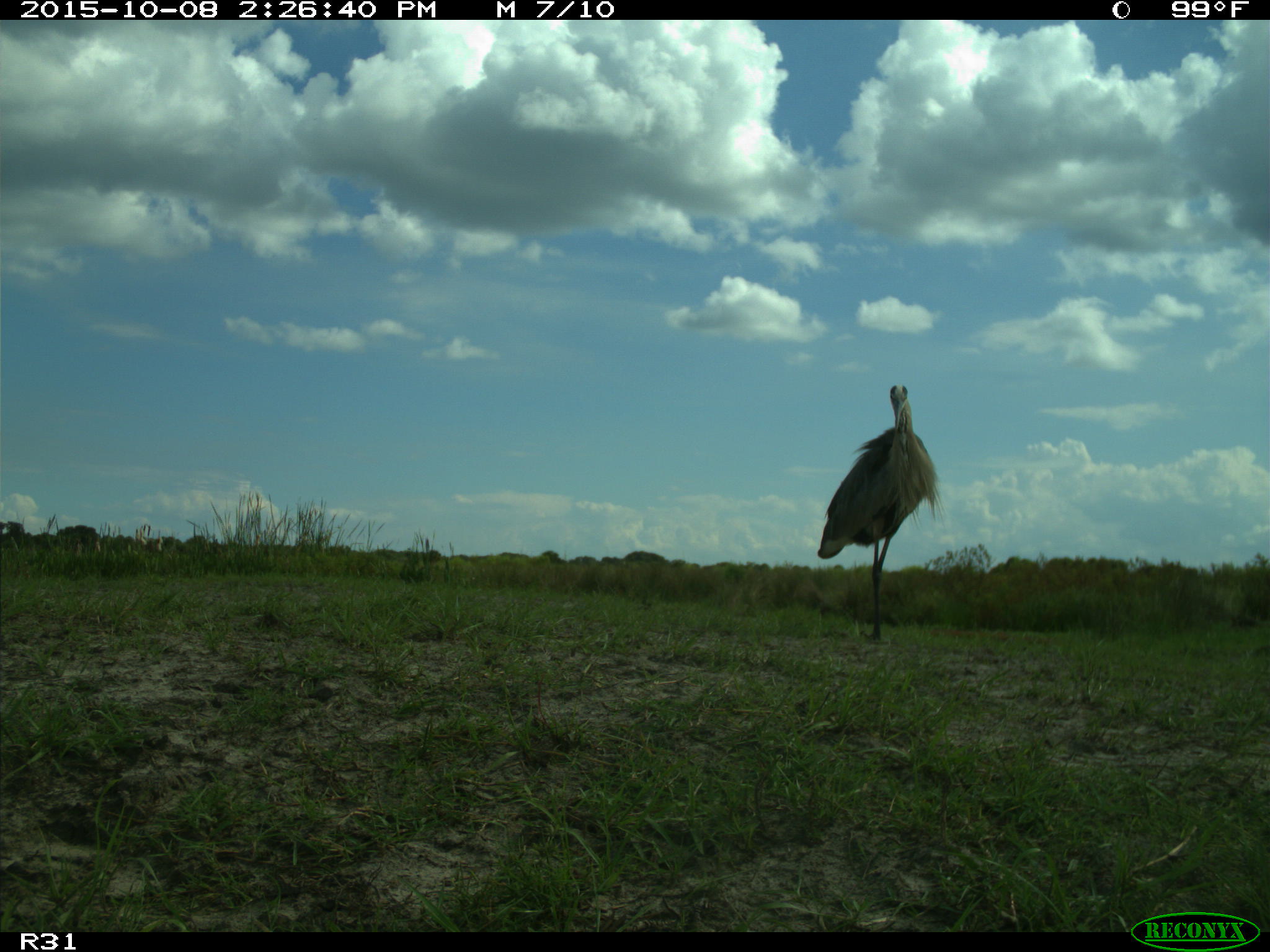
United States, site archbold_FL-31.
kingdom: Animalia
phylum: Chordata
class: Aves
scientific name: Aves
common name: birds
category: unidentified bird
Unidentified bird (birds) (Aves).